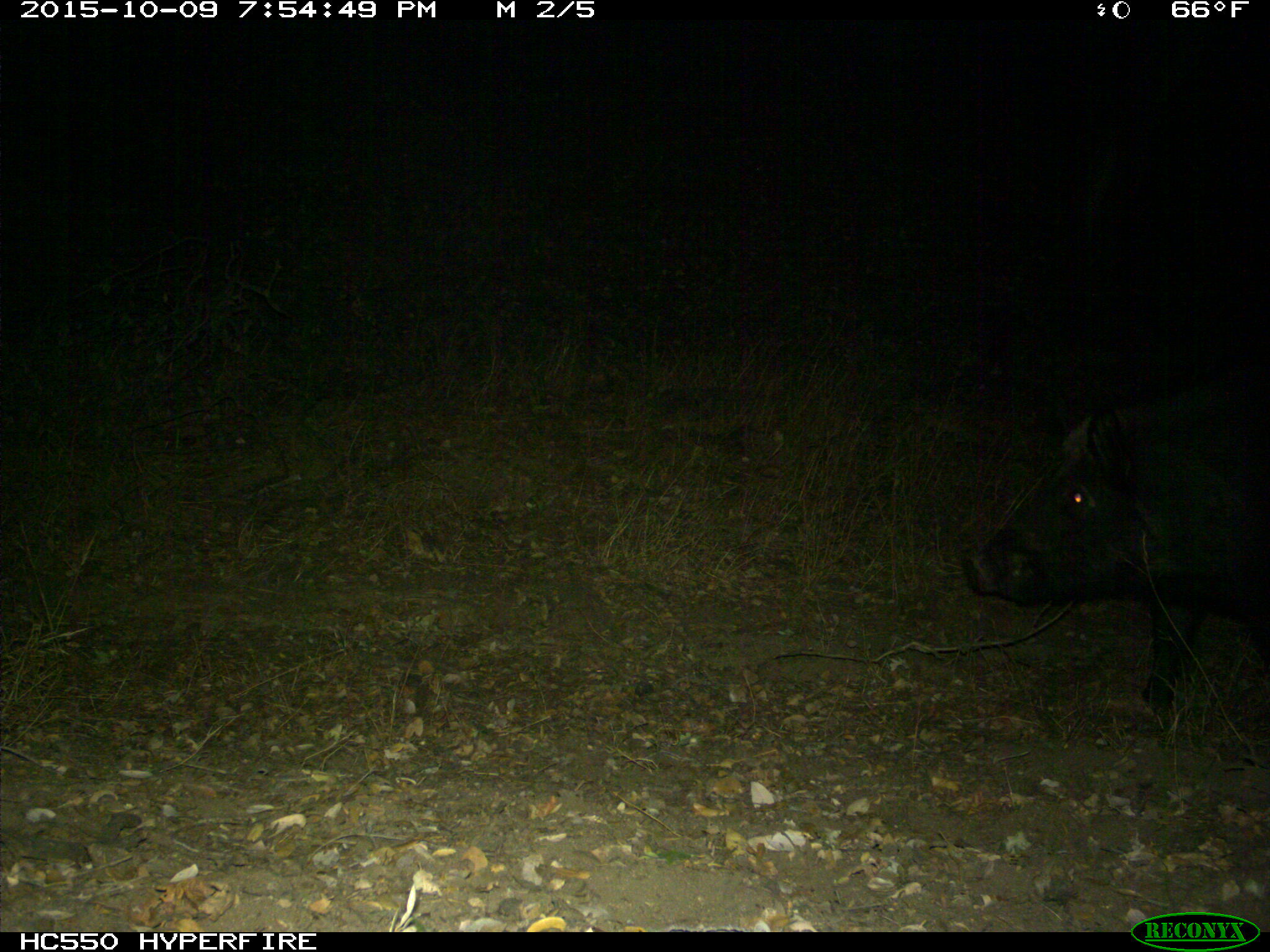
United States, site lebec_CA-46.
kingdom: Animalia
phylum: Chordata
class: Mammalia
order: Artiodactyla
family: Suidae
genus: Sus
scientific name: Sus scrofa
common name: wild boar